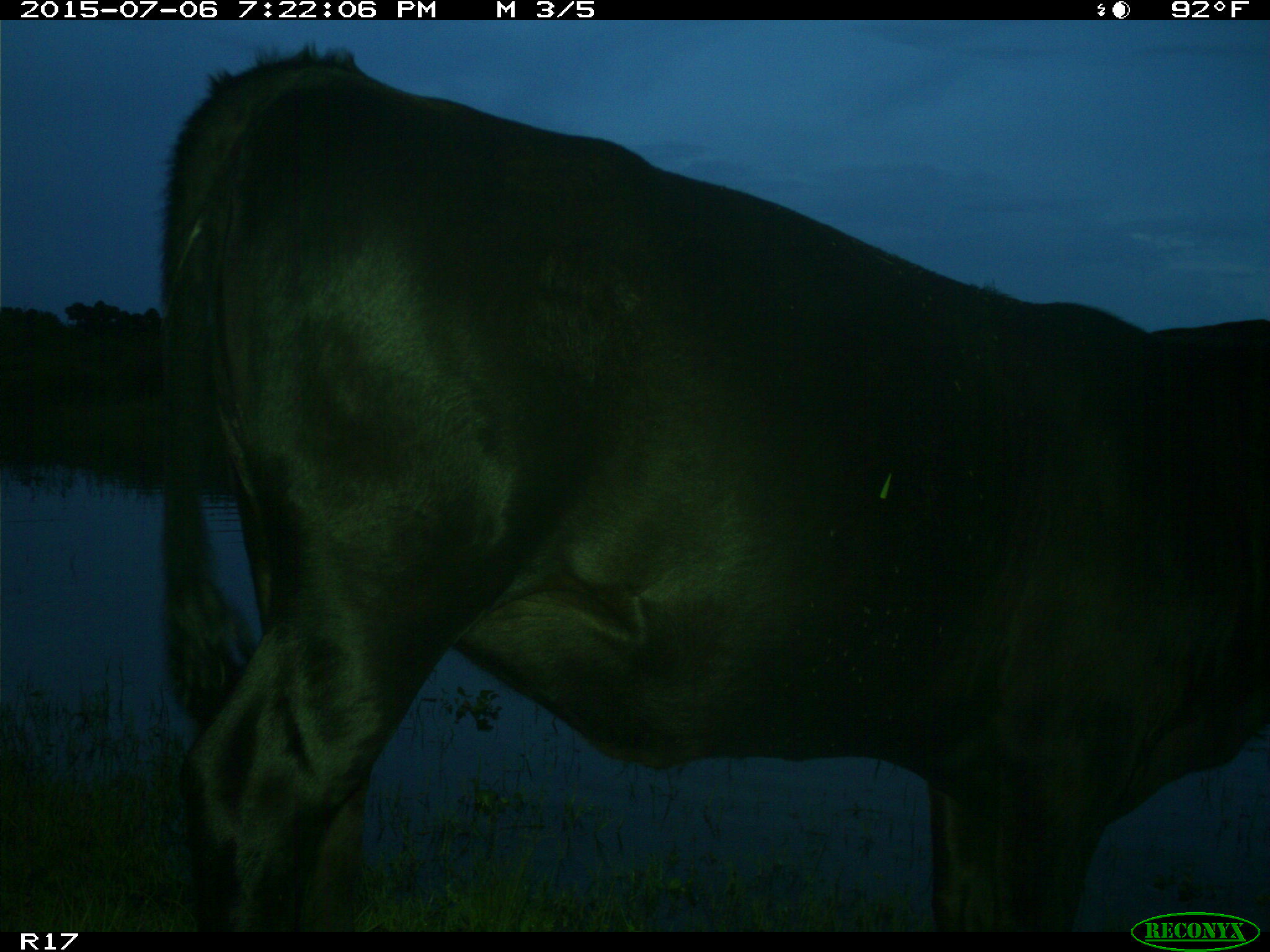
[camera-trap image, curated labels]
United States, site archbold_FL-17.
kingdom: Animalia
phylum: Chordata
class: Mammalia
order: Artiodactyla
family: Bovidae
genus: Bos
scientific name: Bos taurus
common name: domestic cow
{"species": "Bos taurus (domestic cow)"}